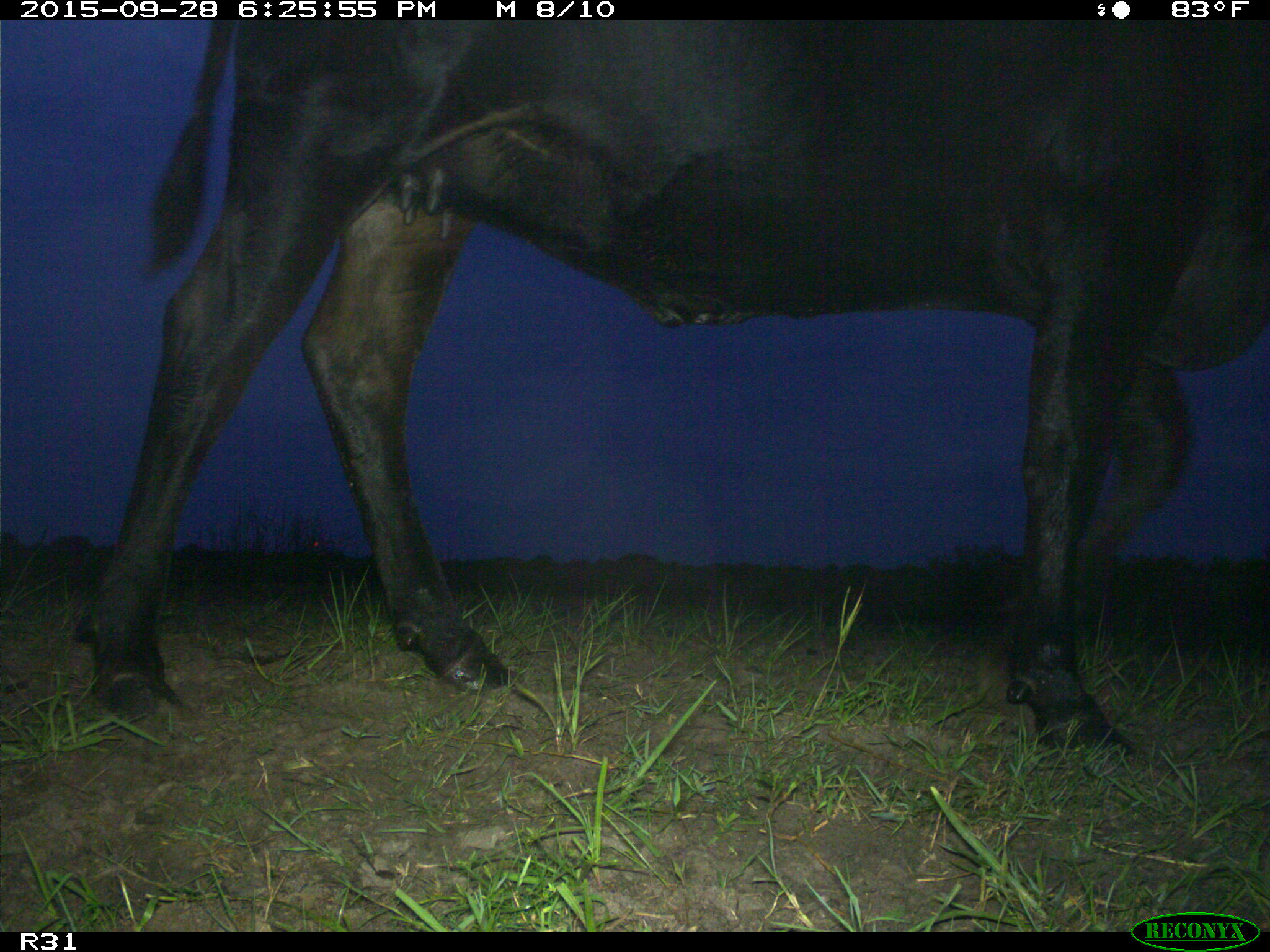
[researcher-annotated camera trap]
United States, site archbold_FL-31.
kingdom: Animalia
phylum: Chordata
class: Mammalia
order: Artiodactyla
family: Bovidae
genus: Bos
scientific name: Bos taurus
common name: domestic cow